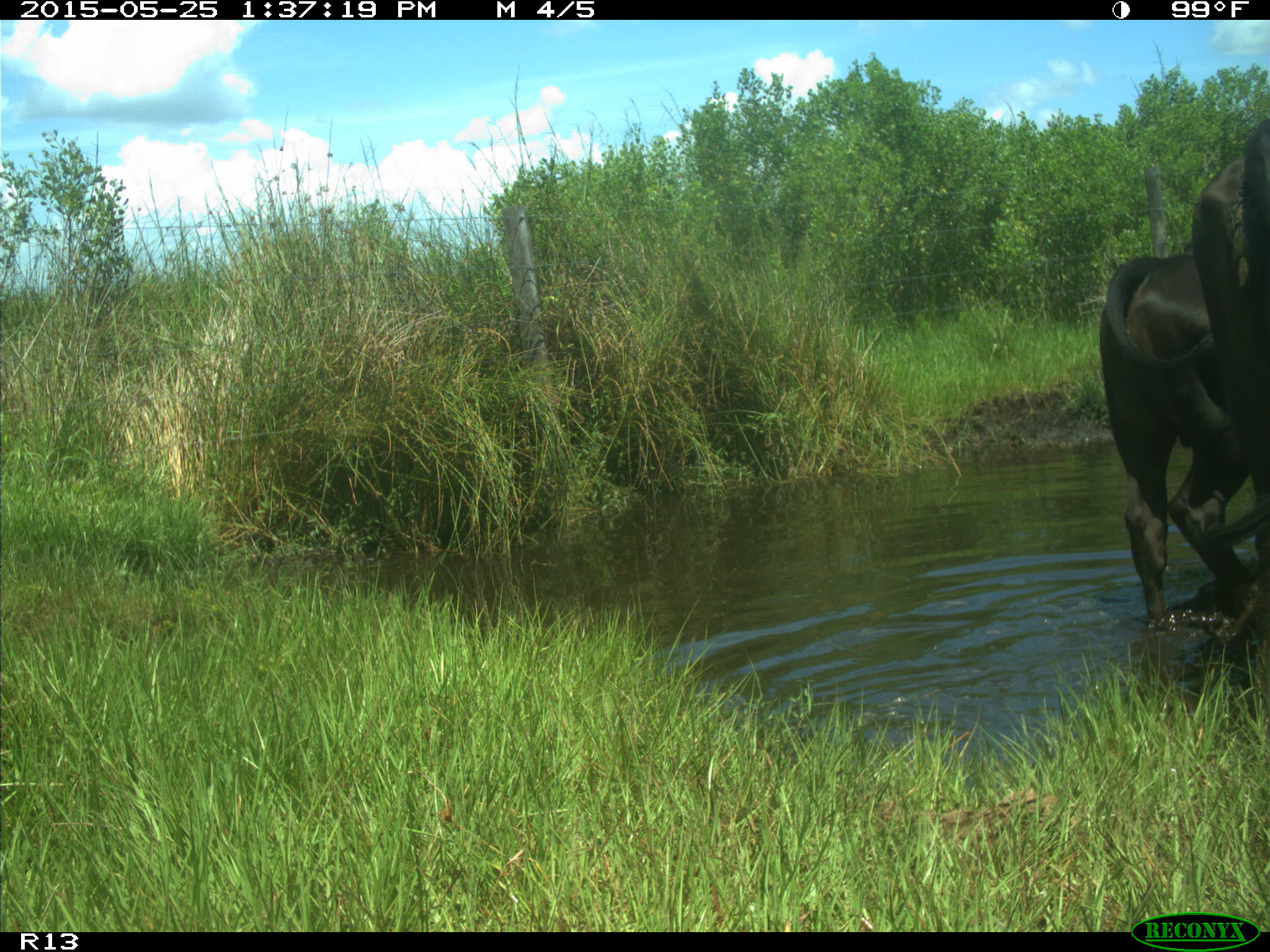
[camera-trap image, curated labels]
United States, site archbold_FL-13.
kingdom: Animalia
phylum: Chordata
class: Mammalia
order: Artiodactyla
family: Bovidae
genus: Bos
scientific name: Bos taurus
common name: domestic cow